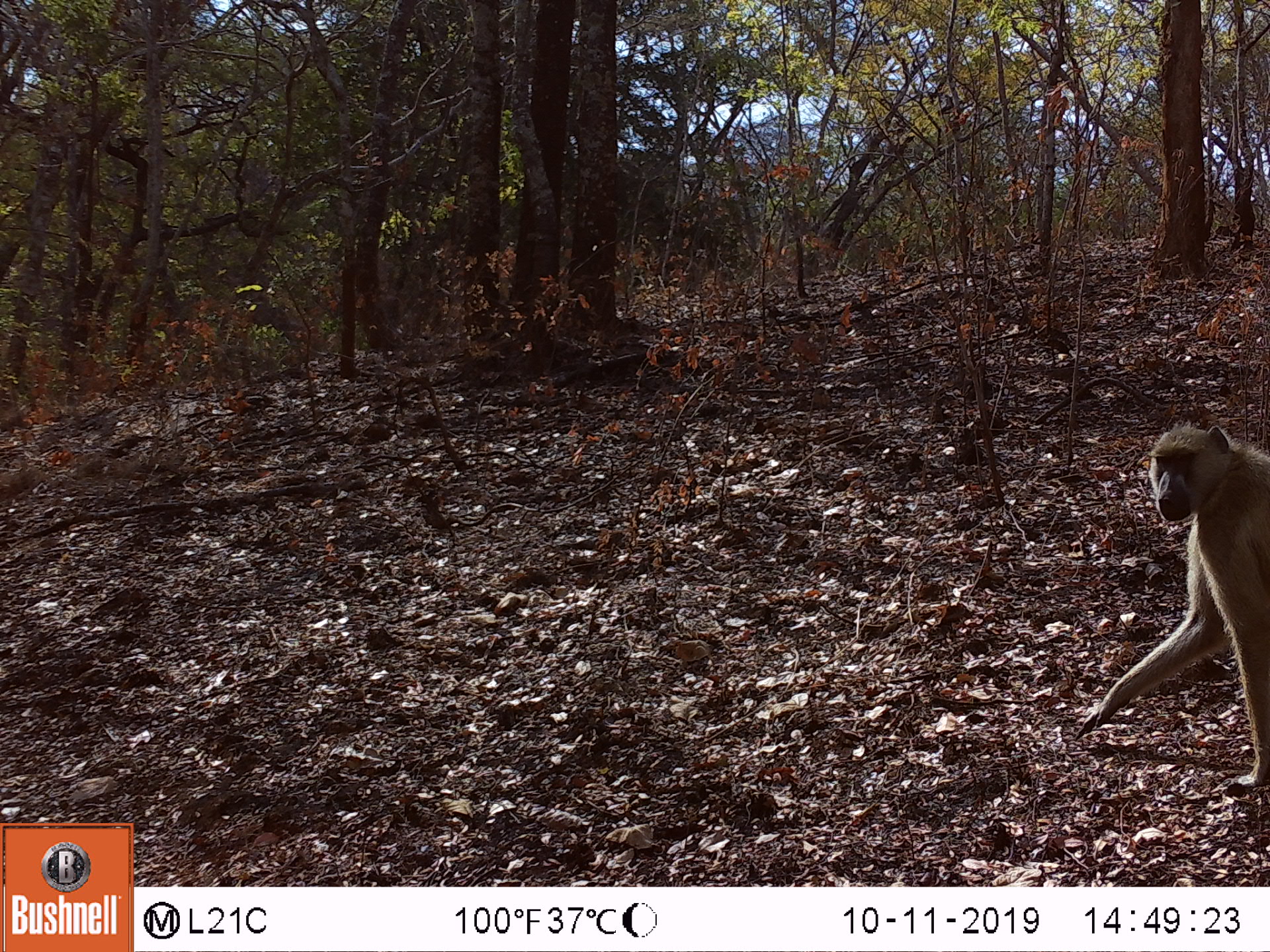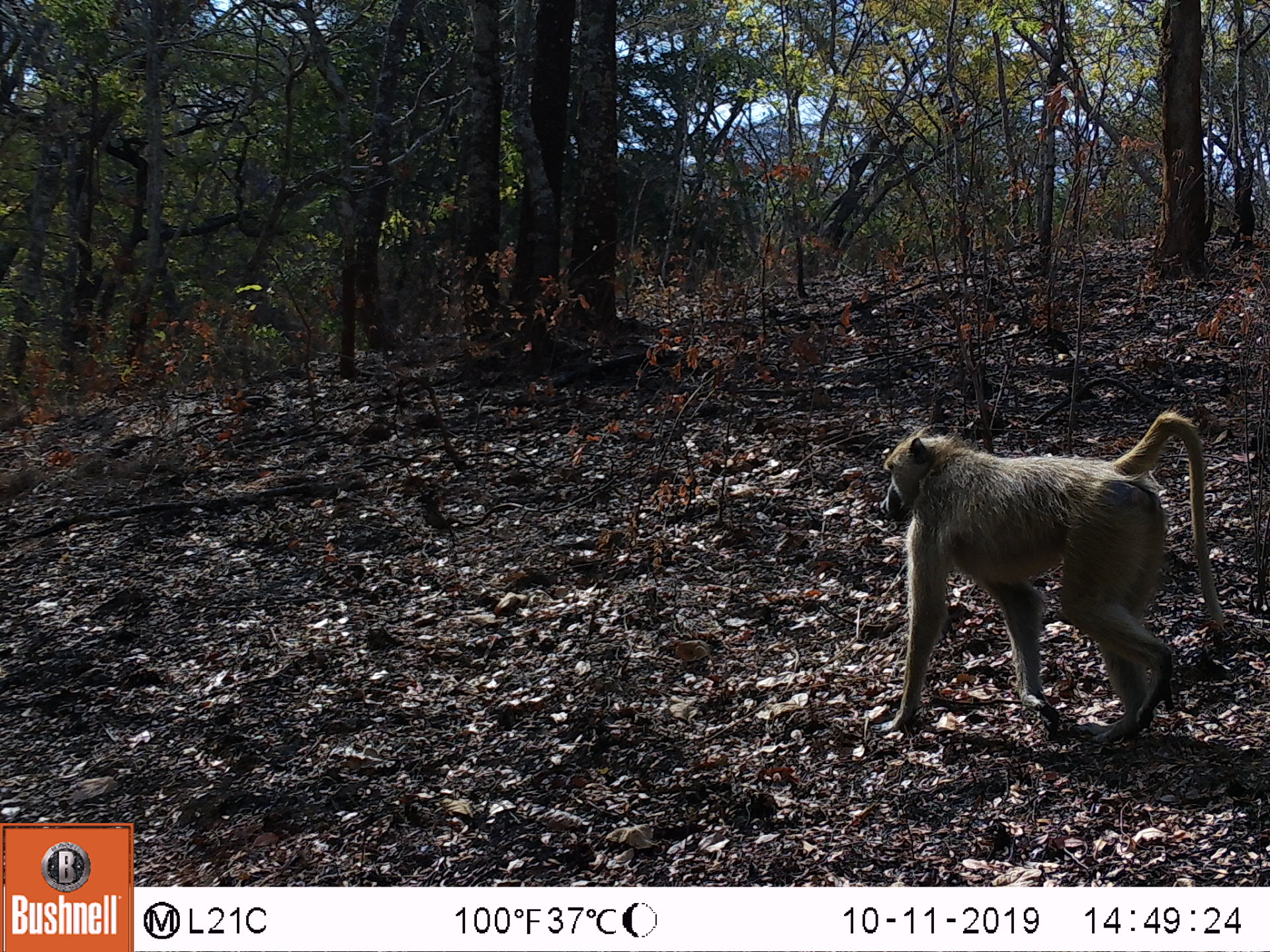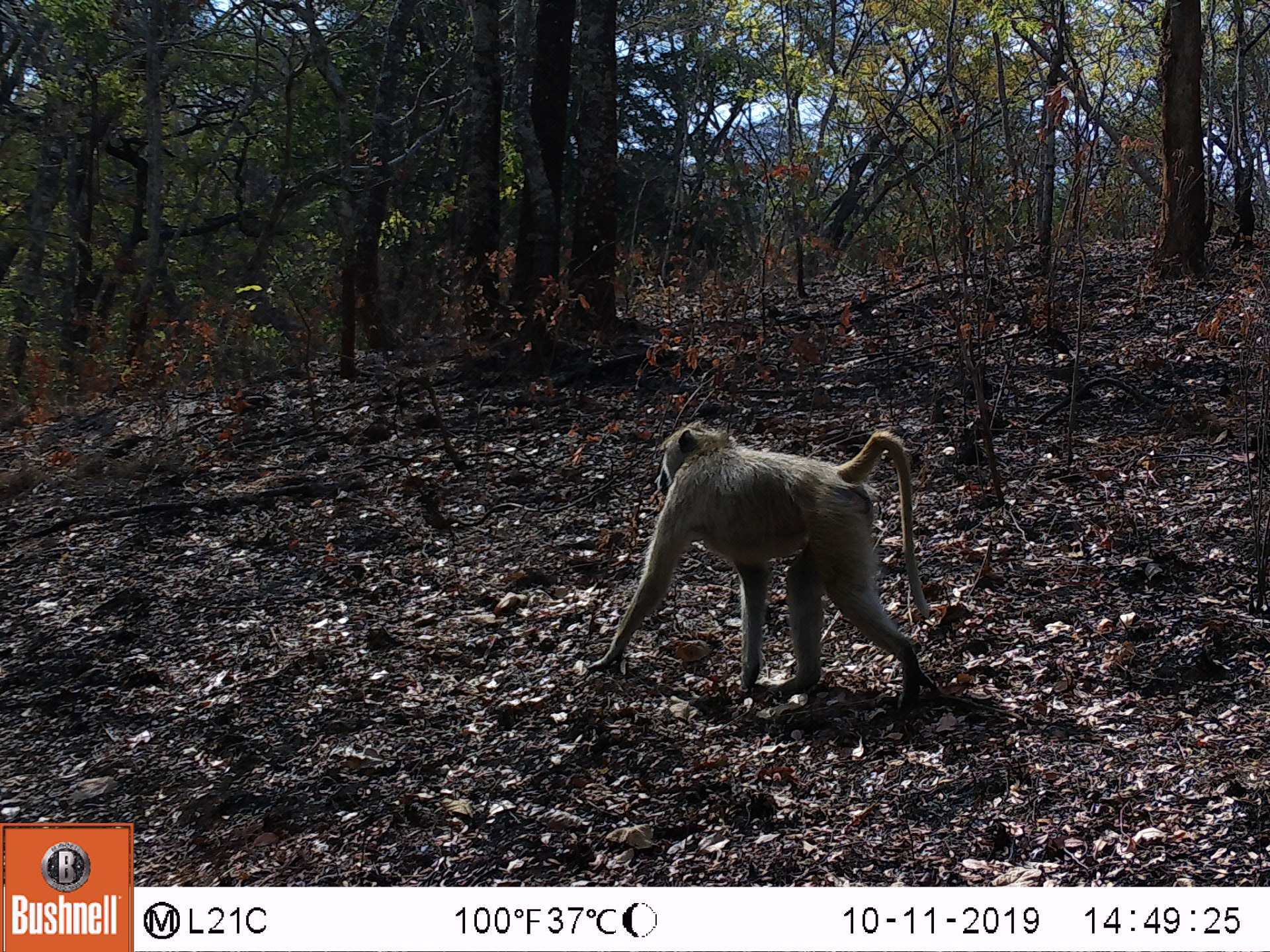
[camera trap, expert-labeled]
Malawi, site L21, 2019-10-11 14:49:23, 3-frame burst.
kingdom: Animalia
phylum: Chordata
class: Mammalia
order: Primates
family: Cercopithecidae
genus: Papio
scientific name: Papio cynocephalus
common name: yellow baboon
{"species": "yellow baboon (Papio cynocephalus)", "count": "1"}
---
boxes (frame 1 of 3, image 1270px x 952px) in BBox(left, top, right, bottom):
yellow baboon: BBox(1072, 422, 1268, 799)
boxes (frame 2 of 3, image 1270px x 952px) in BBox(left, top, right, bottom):
yellow baboon: BBox(867, 407, 1217, 745)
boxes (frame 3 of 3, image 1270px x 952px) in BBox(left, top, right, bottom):
yellow baboon: BBox(592, 420, 922, 695)